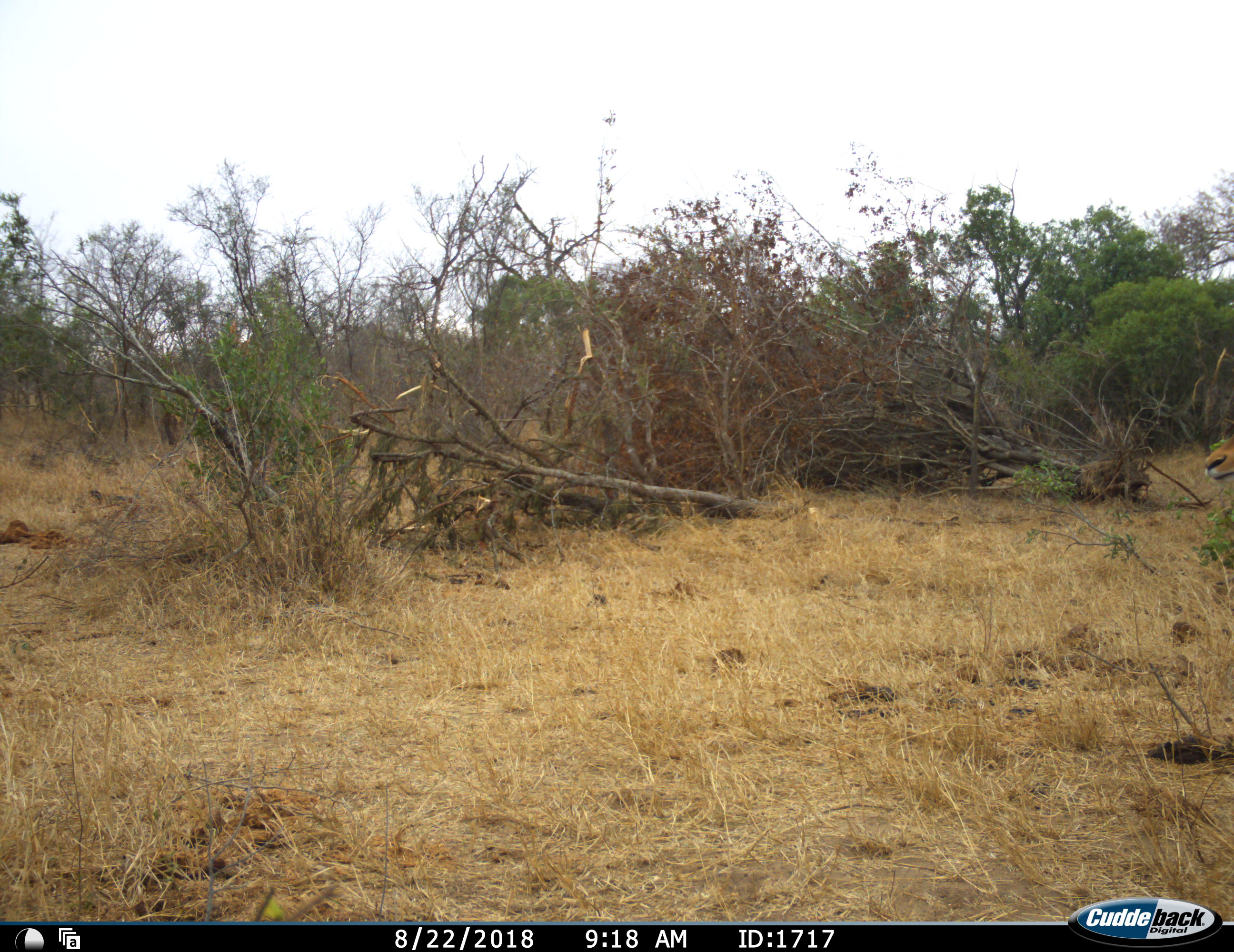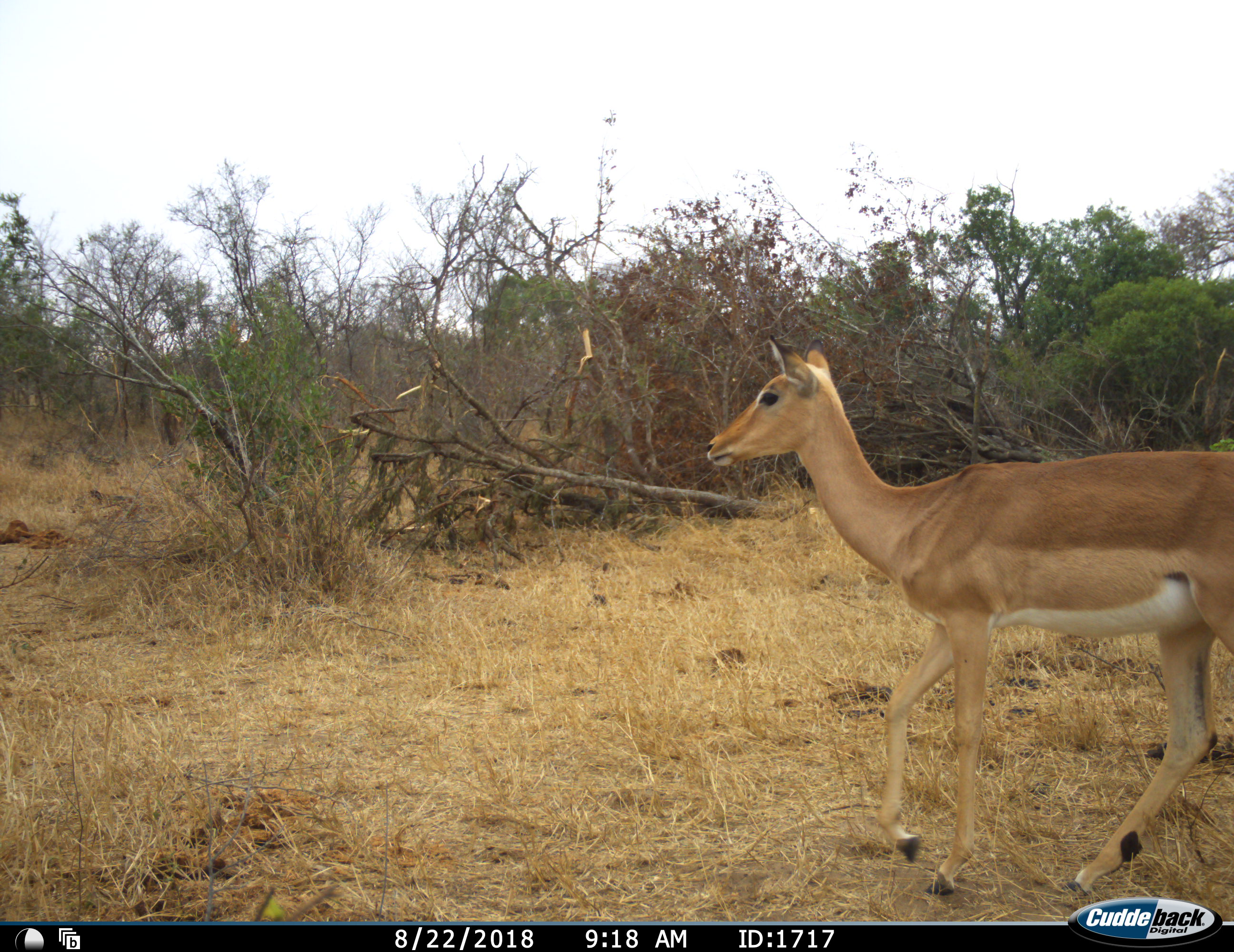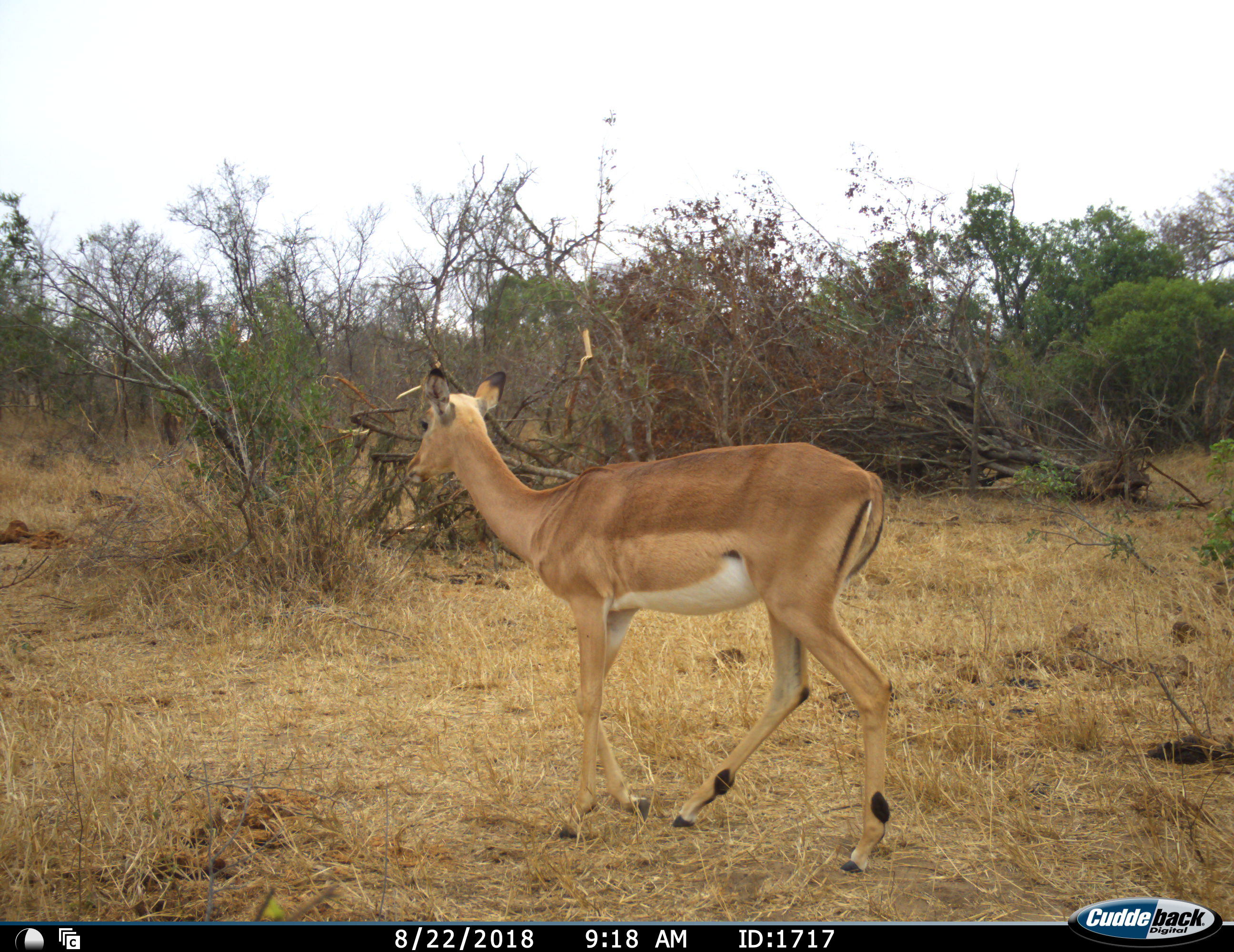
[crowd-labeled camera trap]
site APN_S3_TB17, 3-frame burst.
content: unidentified animal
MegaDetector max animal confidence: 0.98